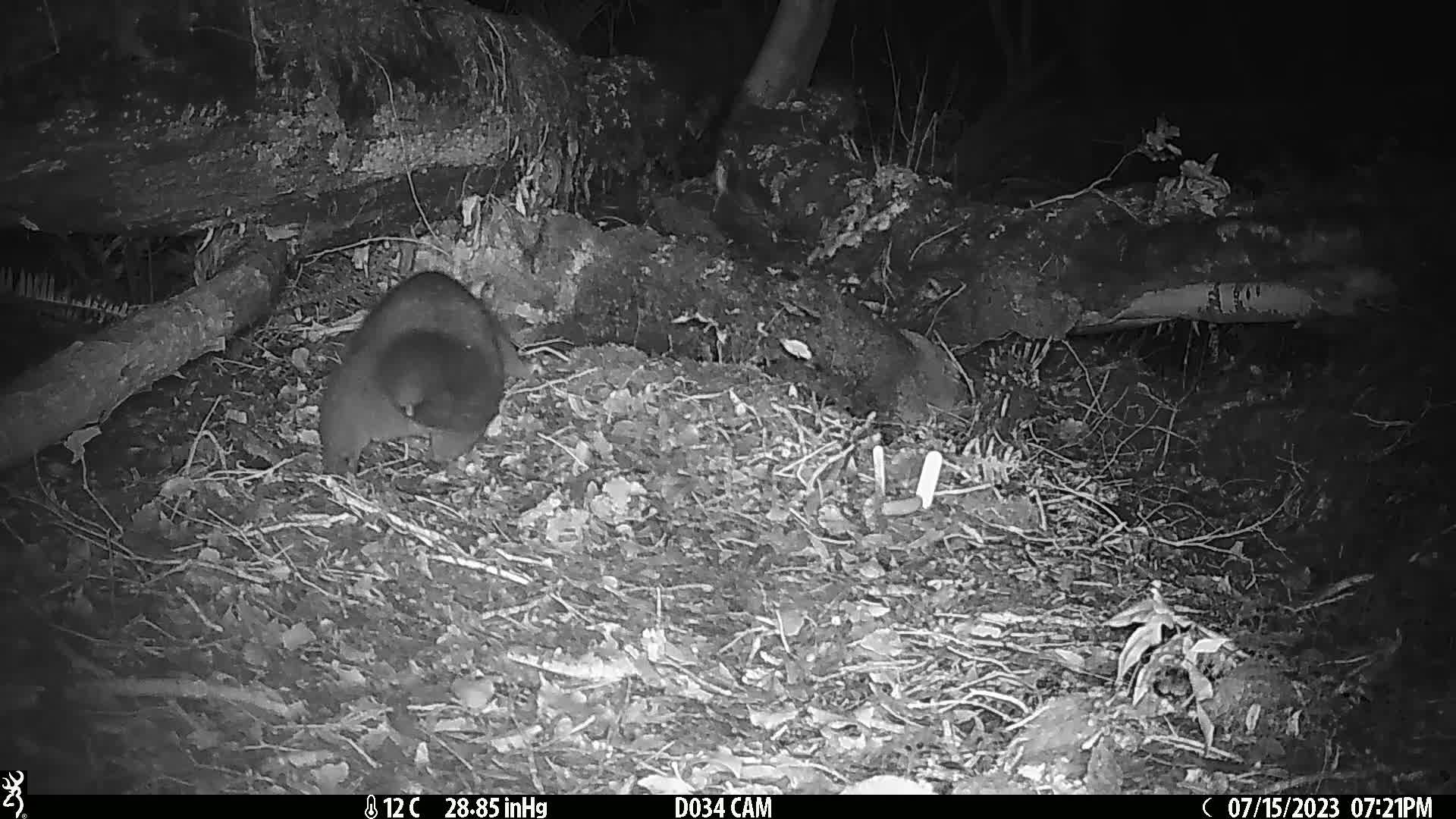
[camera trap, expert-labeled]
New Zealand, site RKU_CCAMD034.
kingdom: Animalia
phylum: Chordata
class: Mammalia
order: Diprotodontia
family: Phalangeridae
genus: Trichosurus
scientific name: Trichosurus vulpecula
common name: common brushtail possum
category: possum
Possum (common brushtail possum) (Trichosurus vulpecula).